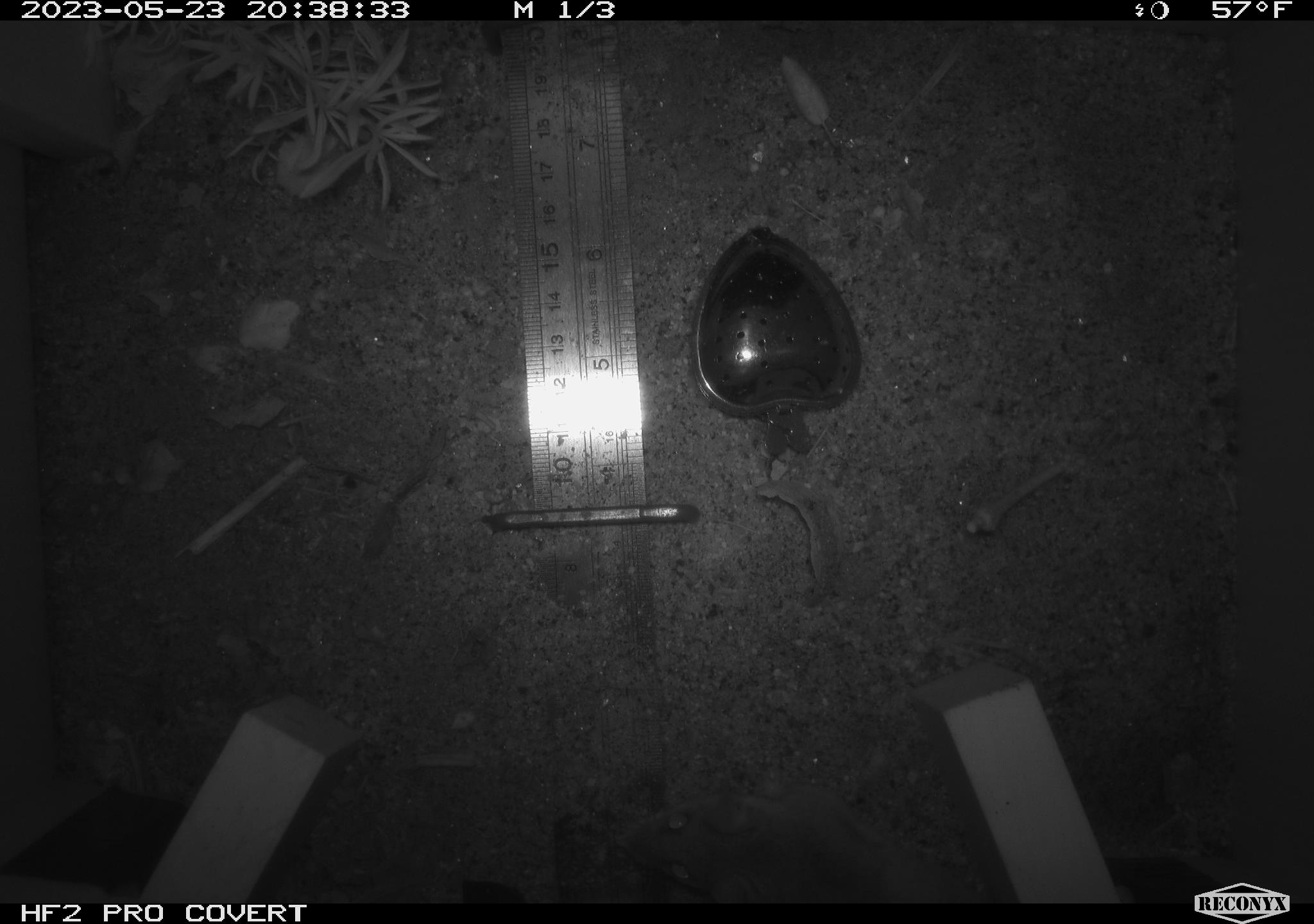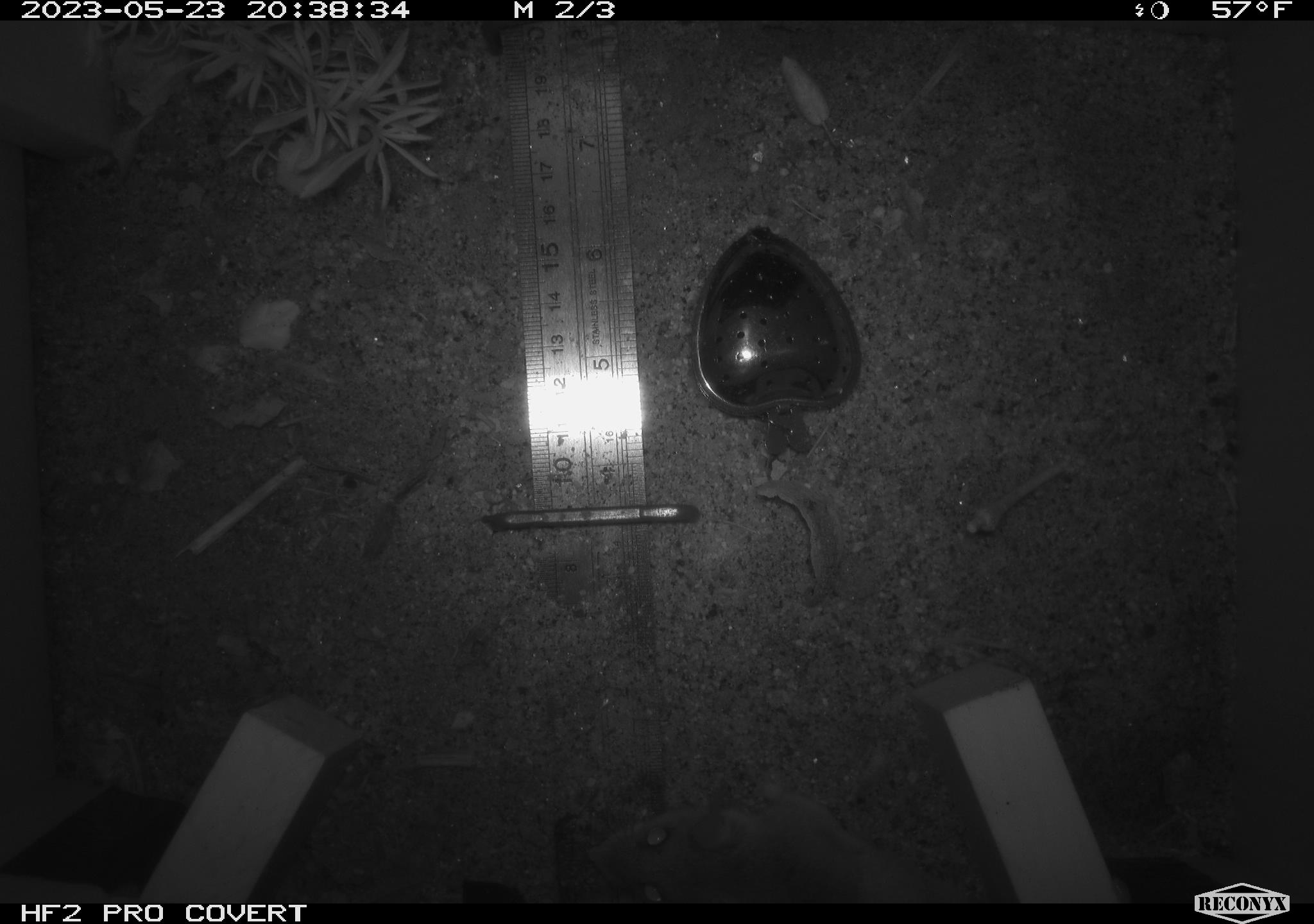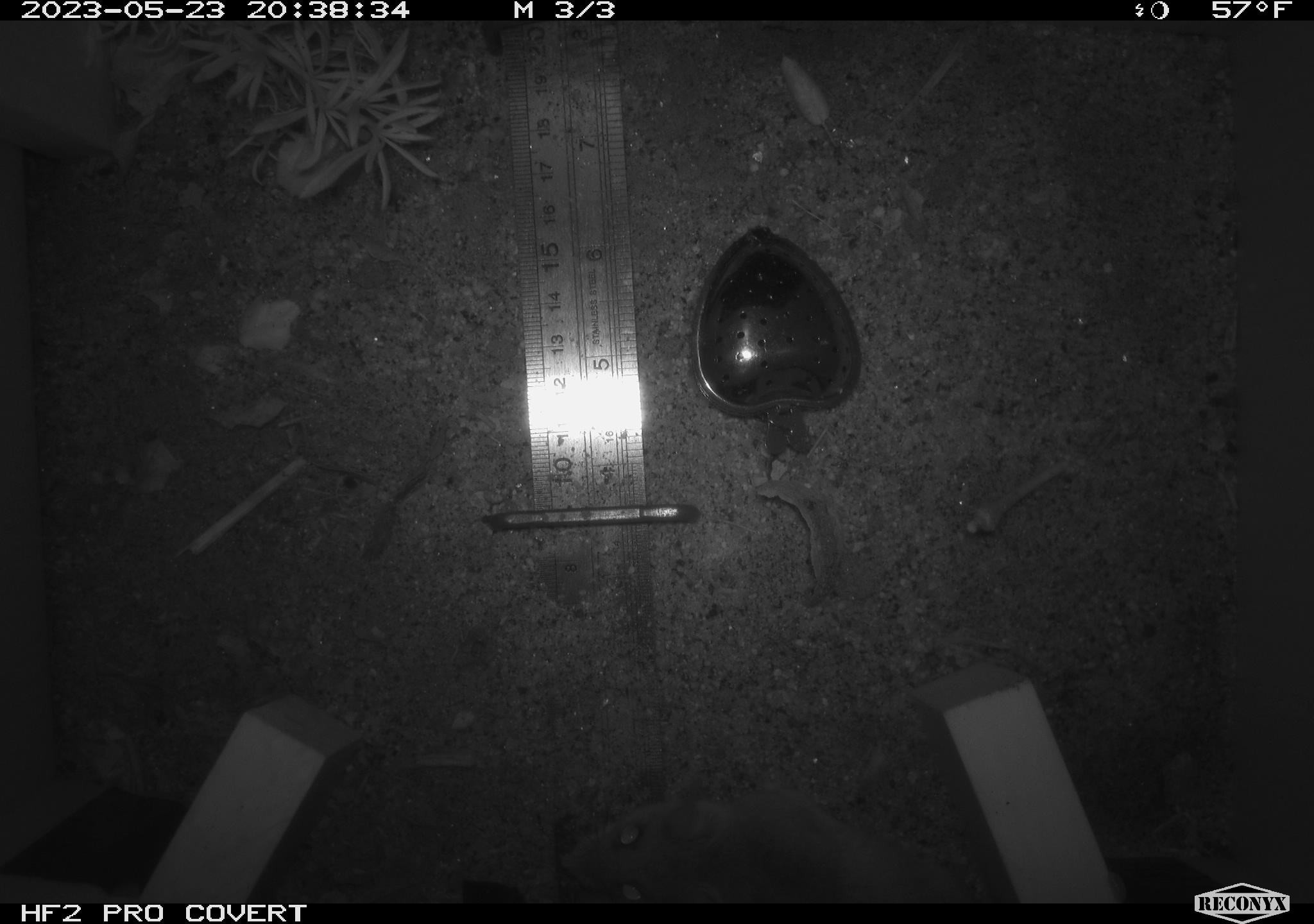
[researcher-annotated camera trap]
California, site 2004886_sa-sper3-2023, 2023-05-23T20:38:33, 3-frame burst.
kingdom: Animalia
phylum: Chordata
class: Mammalia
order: Rodentia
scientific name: Rodentia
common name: mouse species